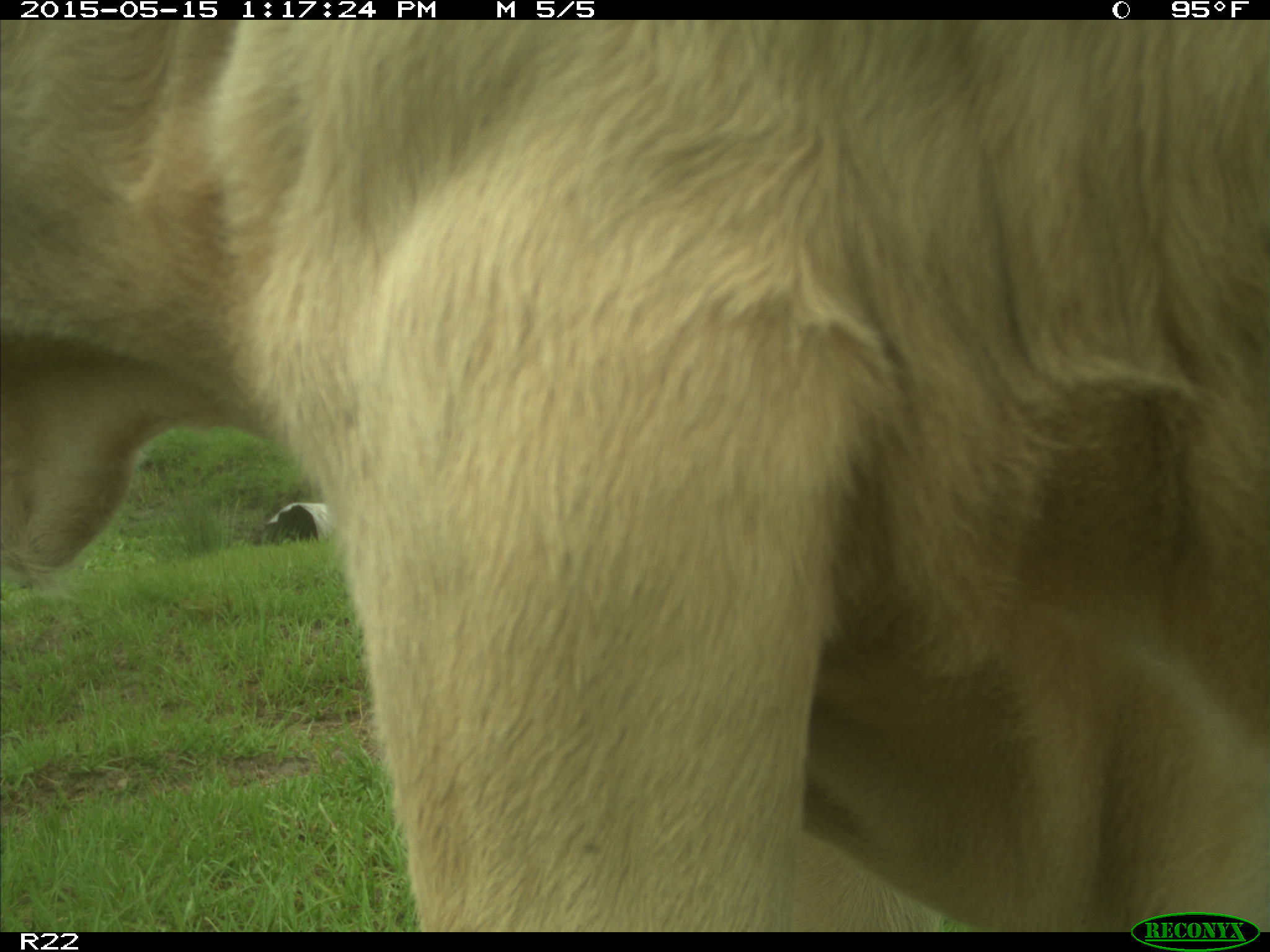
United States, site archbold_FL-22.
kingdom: Animalia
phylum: Chordata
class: Mammalia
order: Artiodactyla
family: Bovidae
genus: Bos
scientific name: Bos taurus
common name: domestic cow